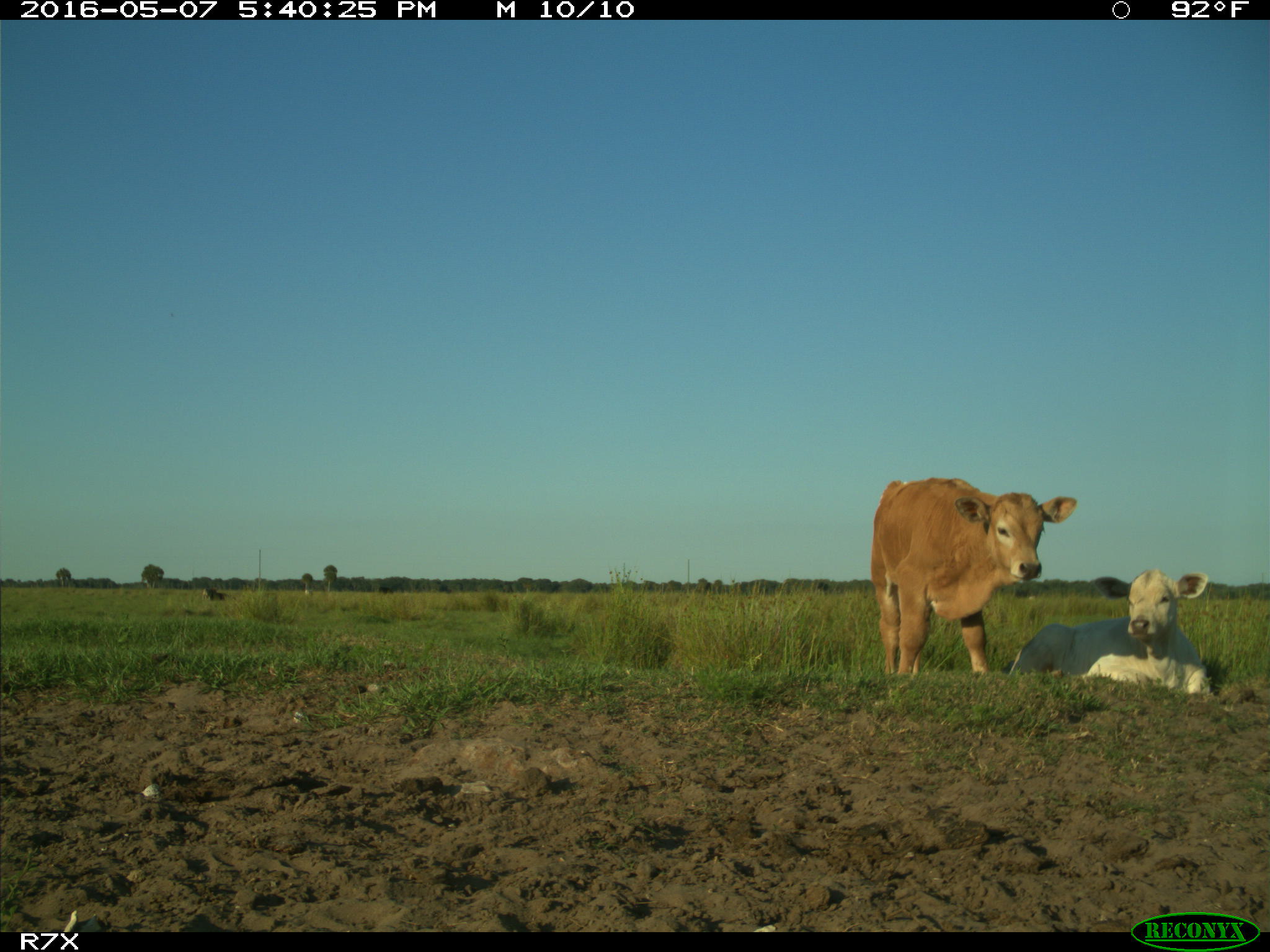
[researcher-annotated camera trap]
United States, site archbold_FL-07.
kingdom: Animalia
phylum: Chordata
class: Mammalia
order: Artiodactyla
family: Bovidae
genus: Bos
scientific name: Bos taurus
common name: domestic cow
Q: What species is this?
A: Bos taurus (domestic cow).